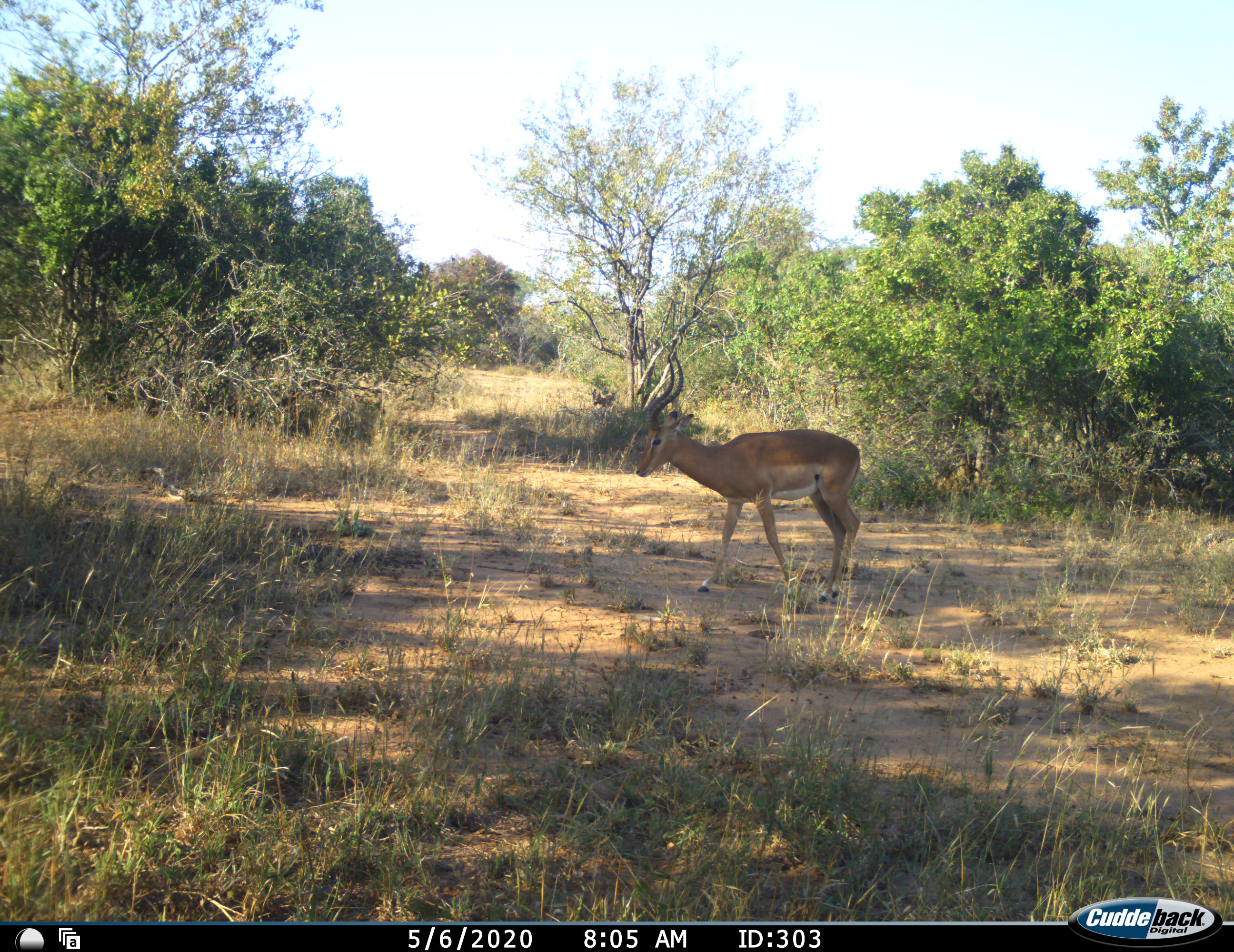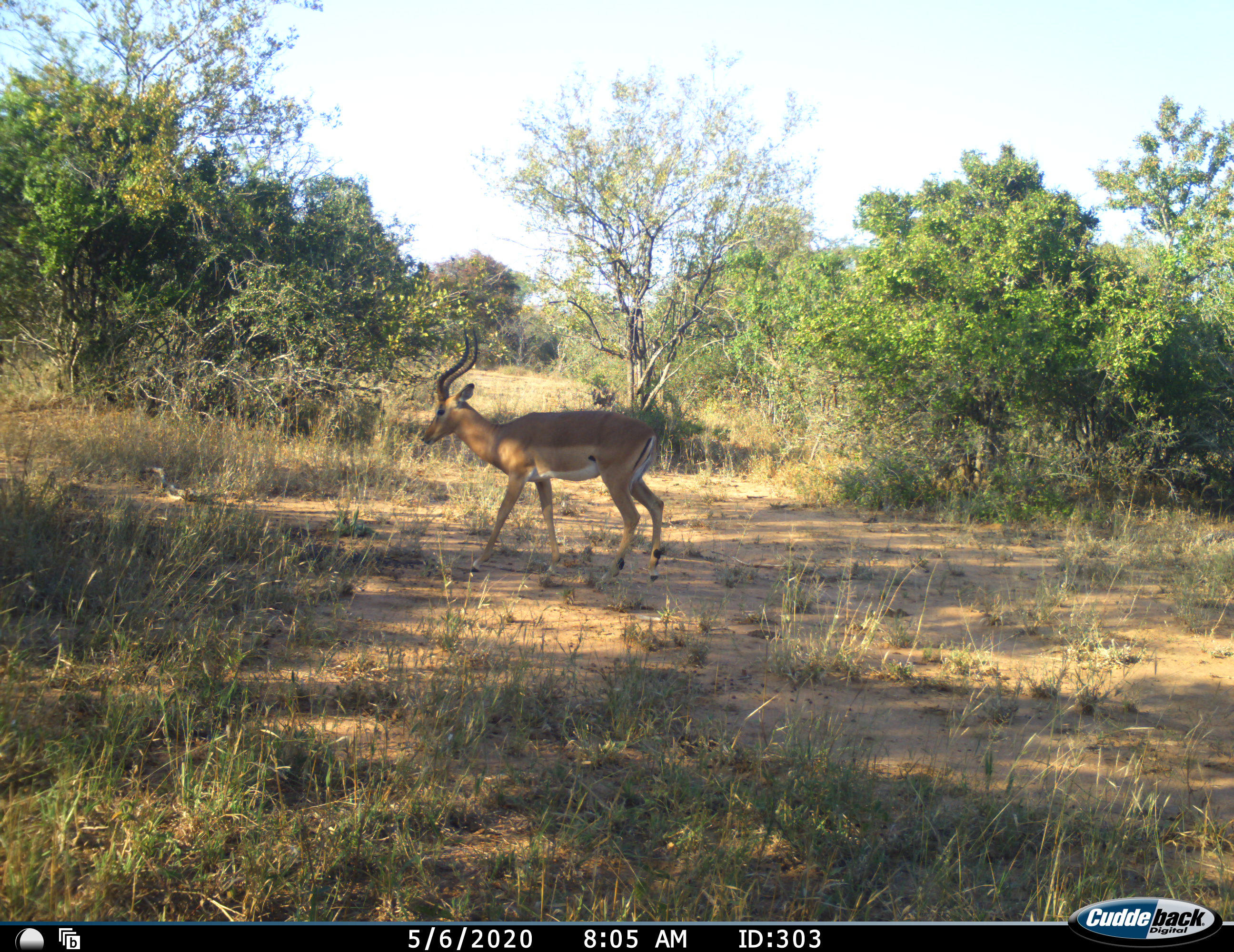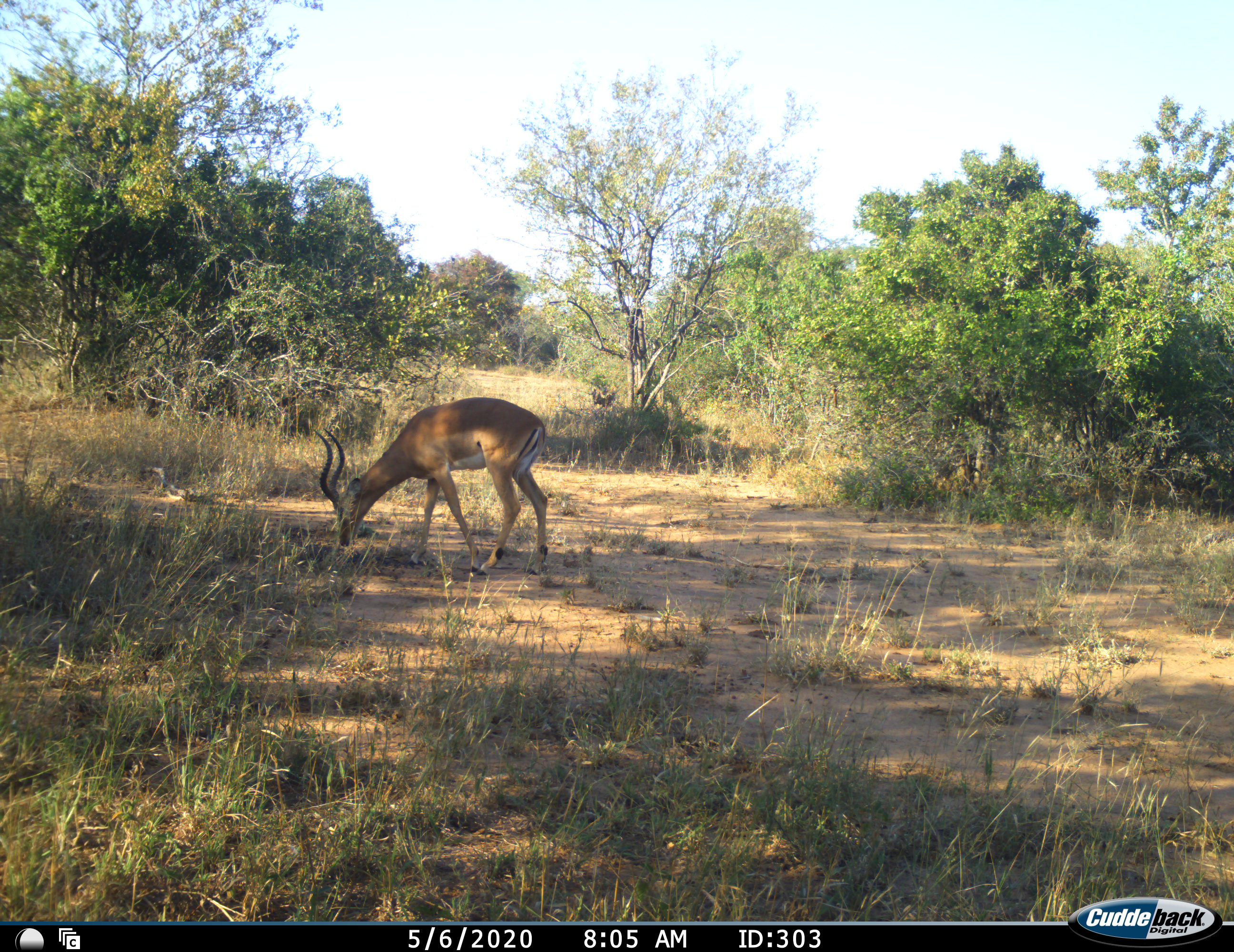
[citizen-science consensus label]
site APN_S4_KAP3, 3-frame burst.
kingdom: Animalia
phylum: Chordata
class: Mammalia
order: Artiodactyla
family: Bovidae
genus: Aepyceros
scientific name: Aepyceros melampus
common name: impala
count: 1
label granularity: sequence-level